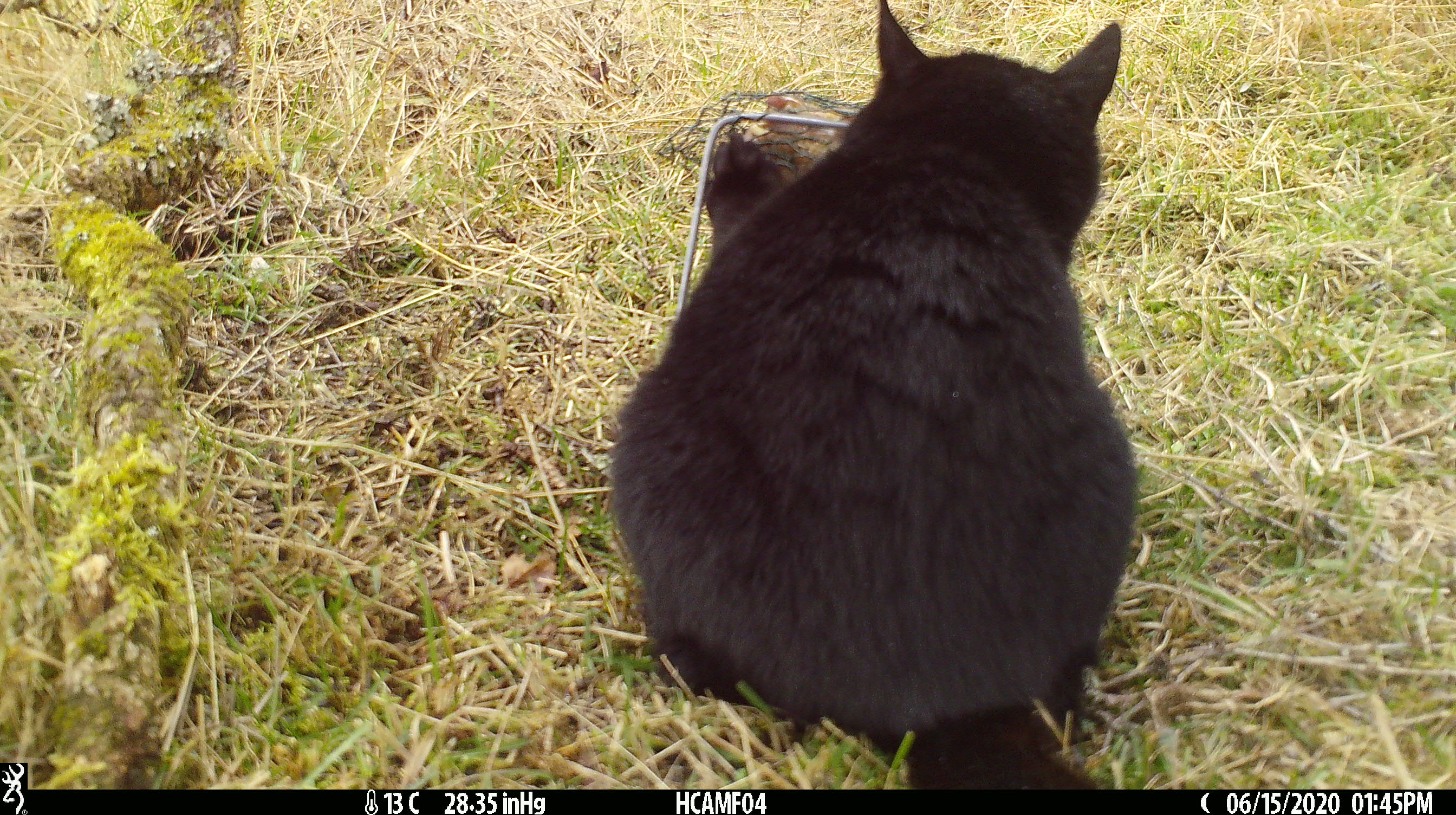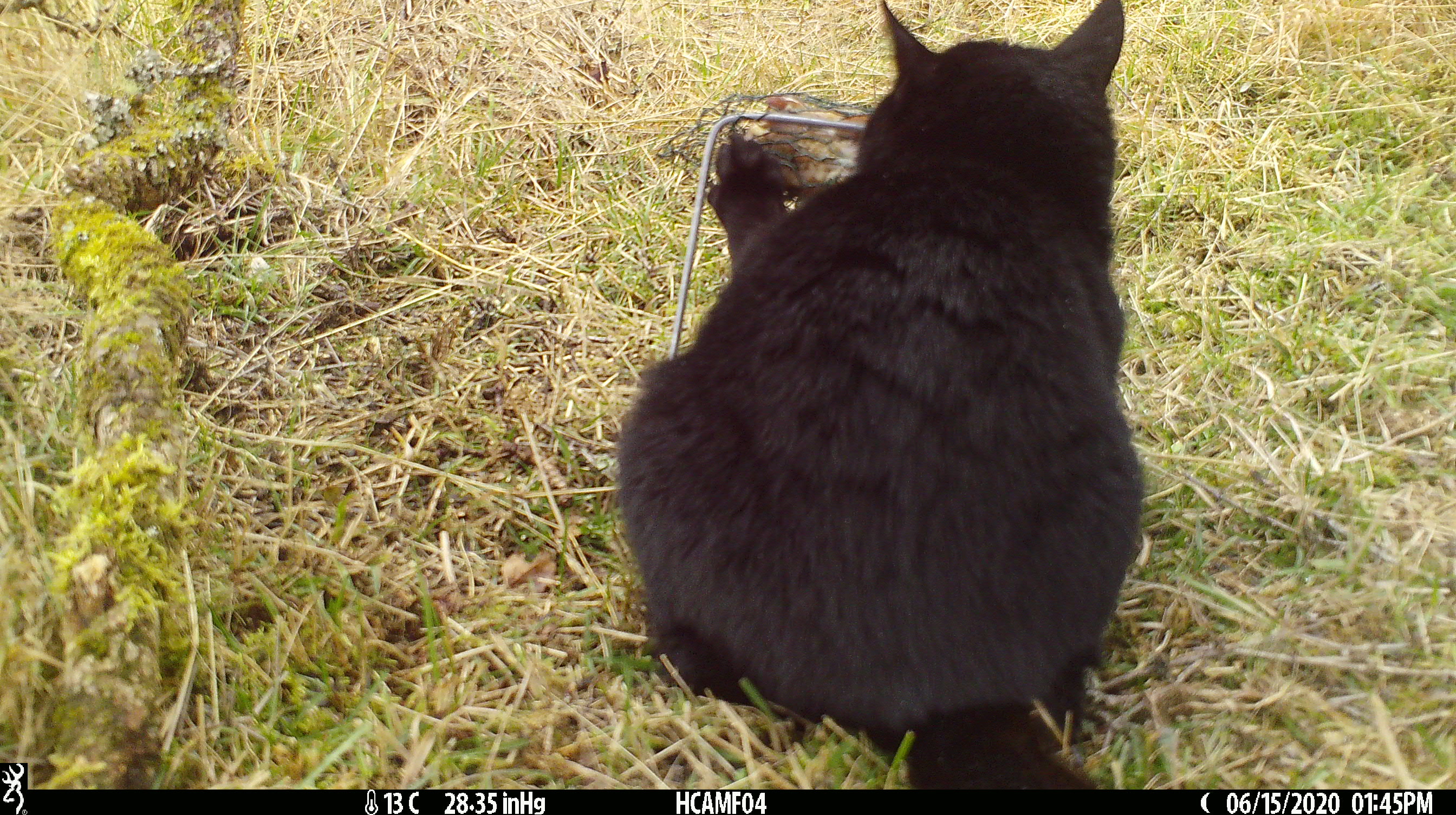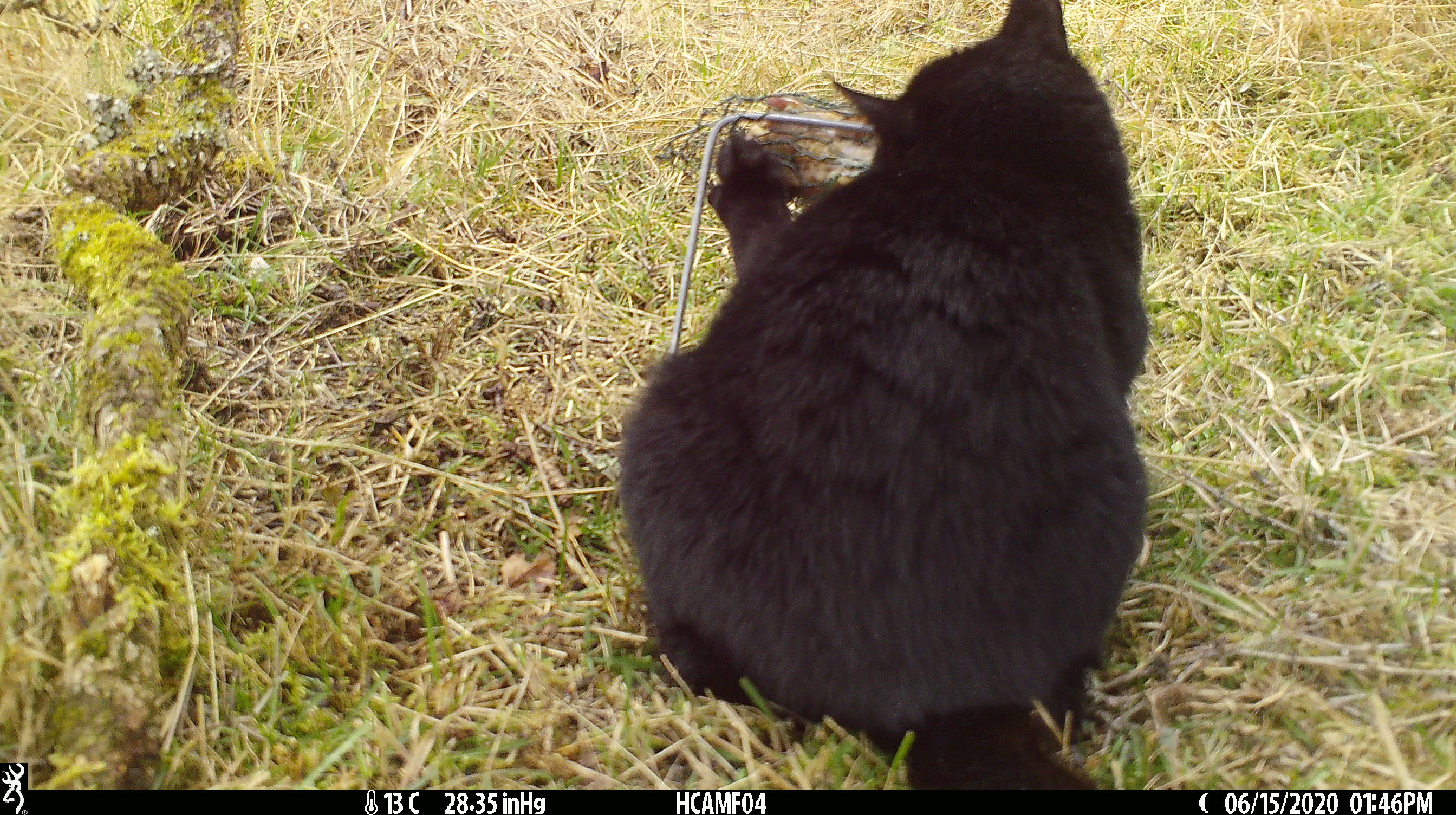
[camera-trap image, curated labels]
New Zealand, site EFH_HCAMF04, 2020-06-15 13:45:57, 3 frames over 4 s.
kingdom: Animalia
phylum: Chordata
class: Mammalia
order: Carnivora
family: Felidae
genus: Felis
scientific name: Felis catus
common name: domestic cat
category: cat